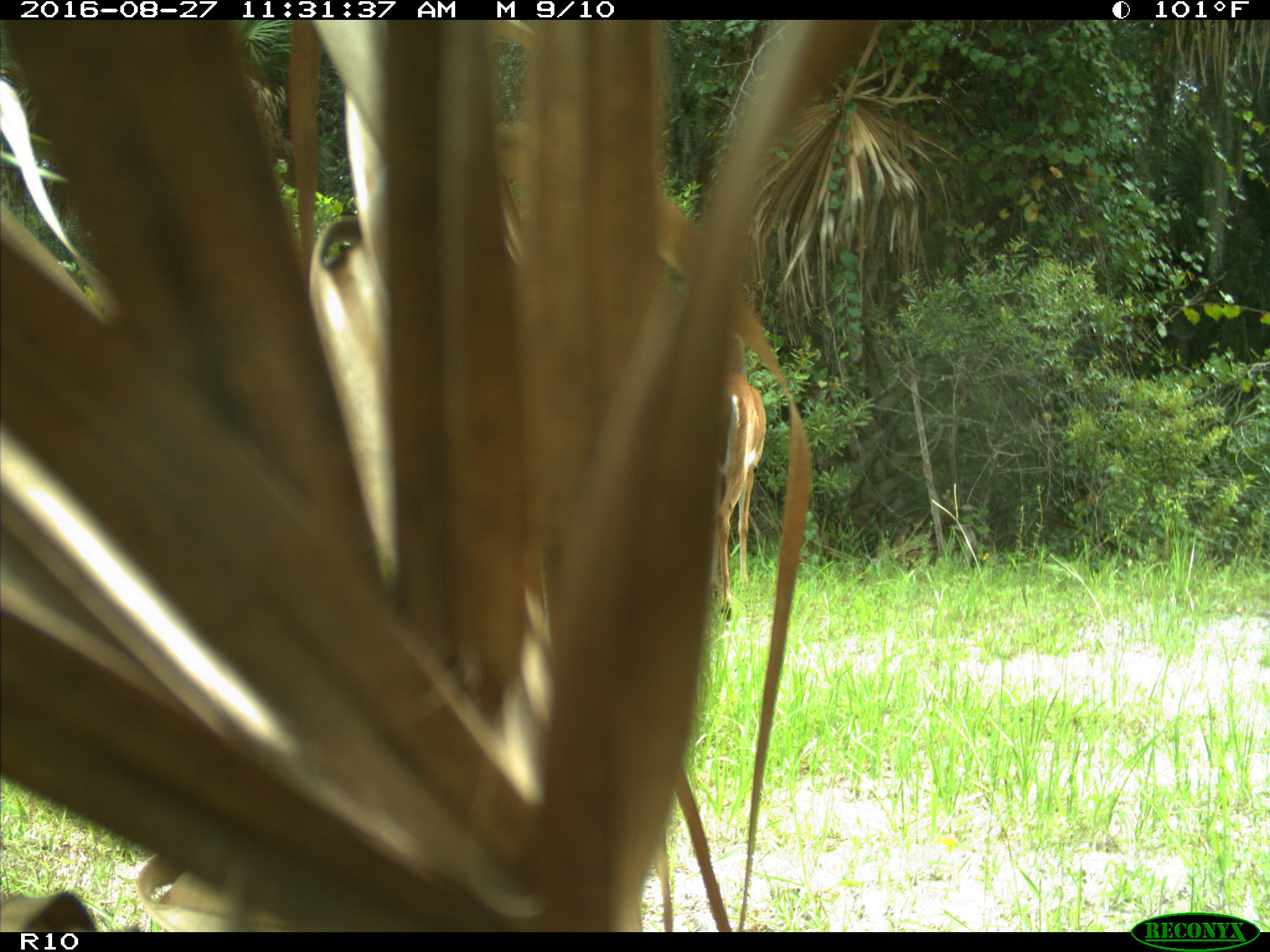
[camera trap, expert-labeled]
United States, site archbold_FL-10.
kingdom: Animalia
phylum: Chordata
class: Mammalia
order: Artiodactyla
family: Cervidae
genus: Odocoileus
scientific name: Odocoileus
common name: deer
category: unidentified deer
Unidentified deer (deer) (Odocoileus).